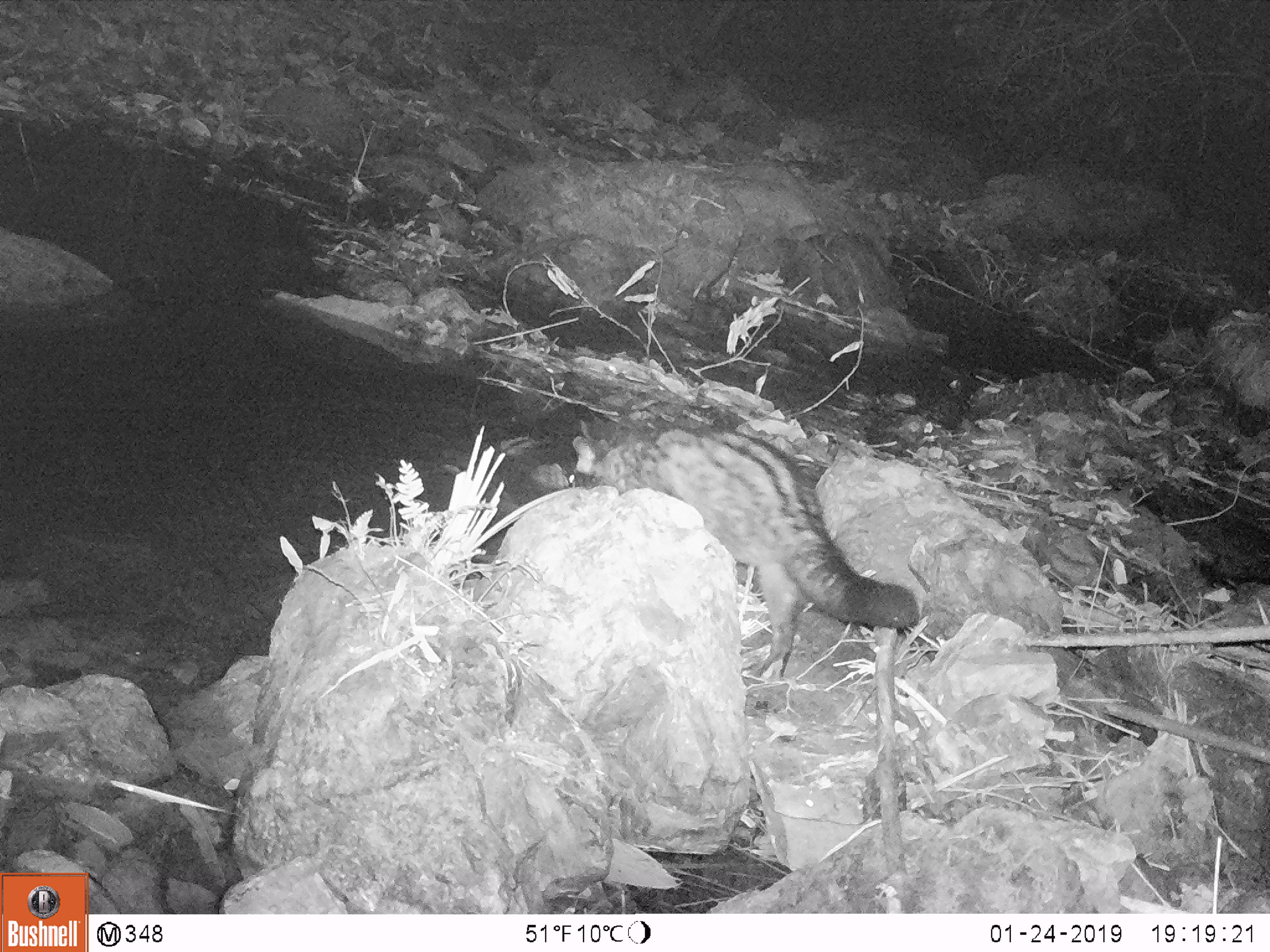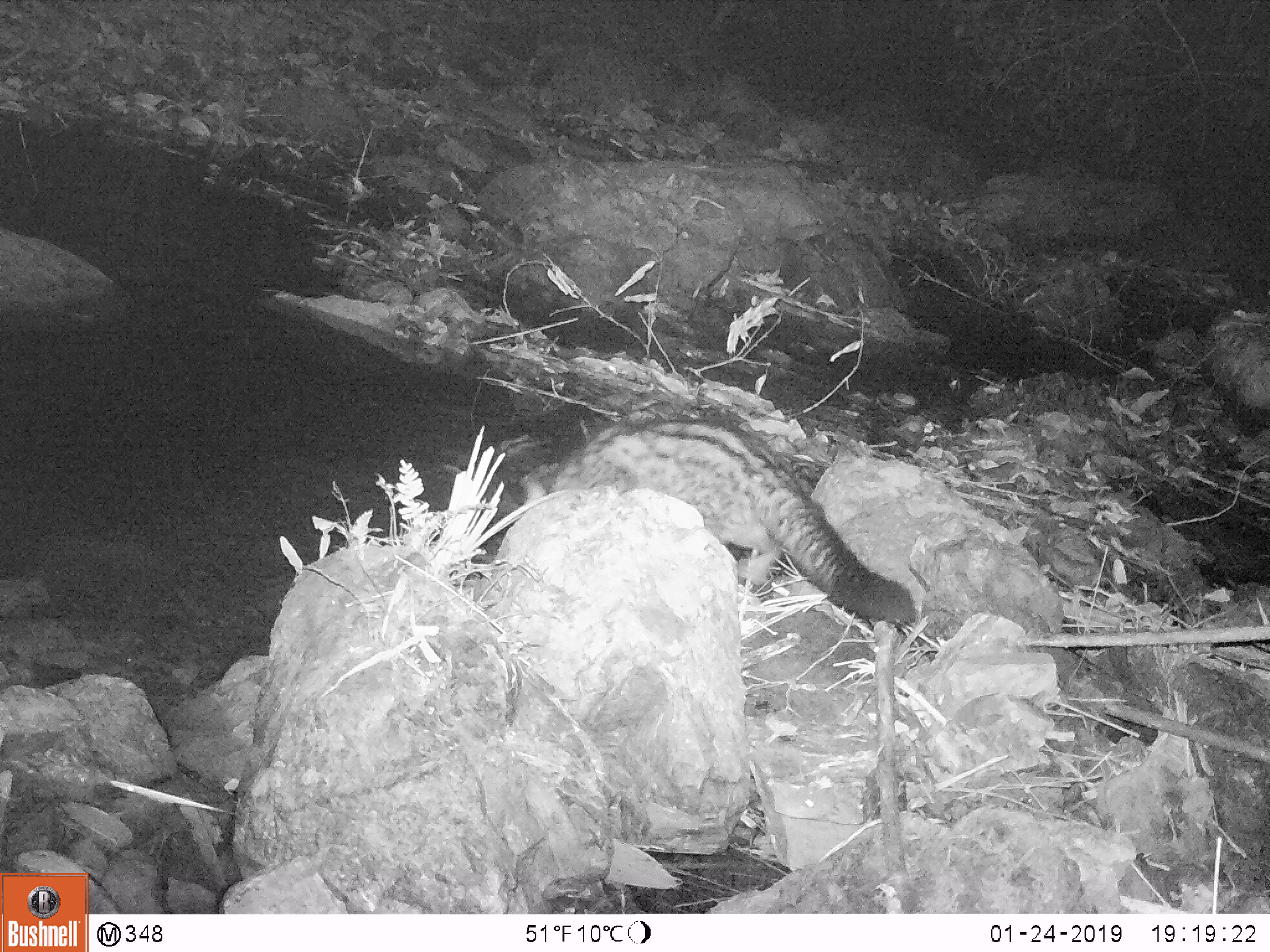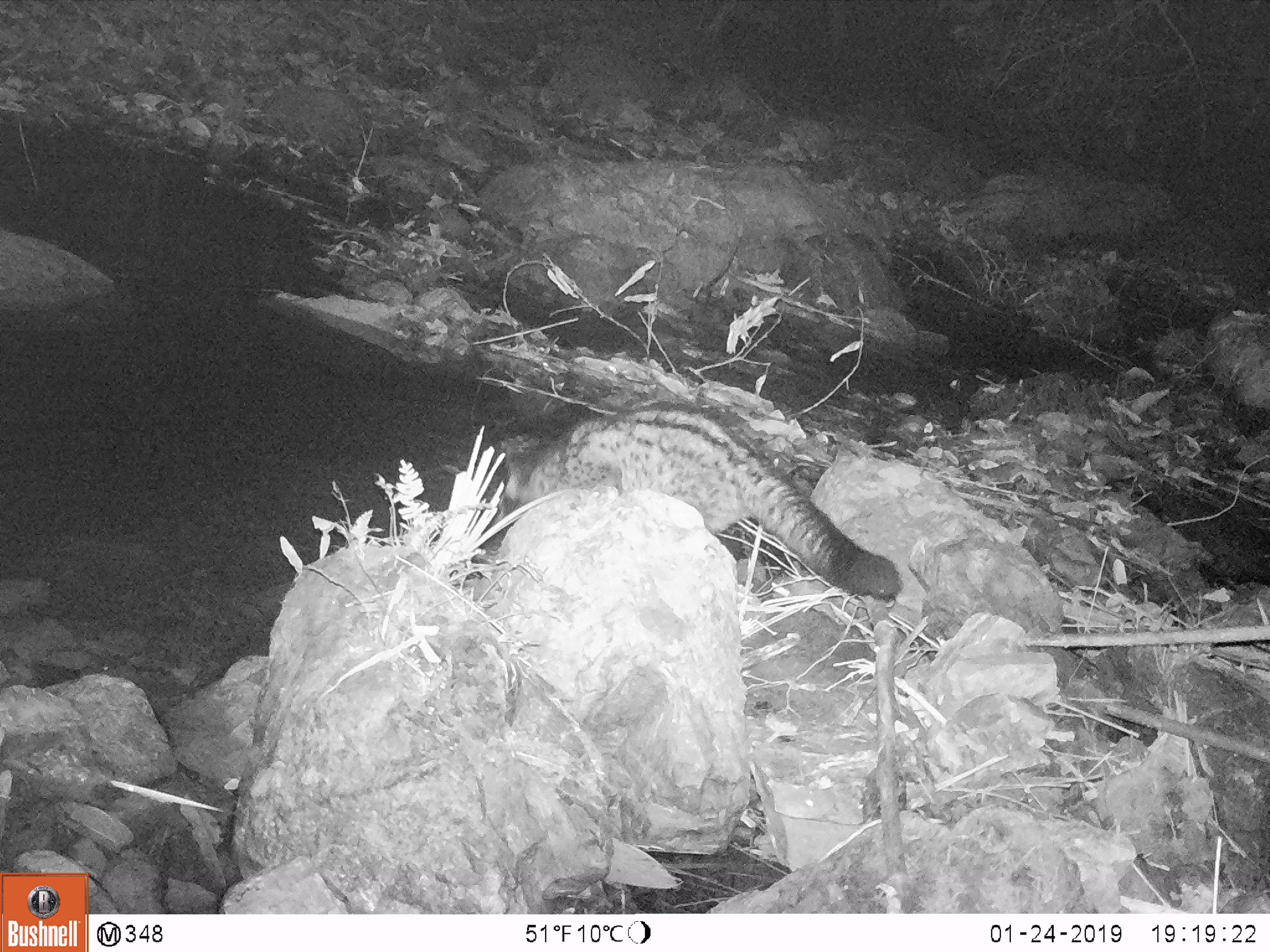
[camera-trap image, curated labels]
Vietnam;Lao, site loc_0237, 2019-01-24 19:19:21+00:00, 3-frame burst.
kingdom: Animalia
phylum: Chordata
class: Mammalia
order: Carnivora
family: Viverridae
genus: Paradoxurus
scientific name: Paradoxurus hermaphroditus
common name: common palm civet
Common palm civet (Paradoxurus hermaphroditus). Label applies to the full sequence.